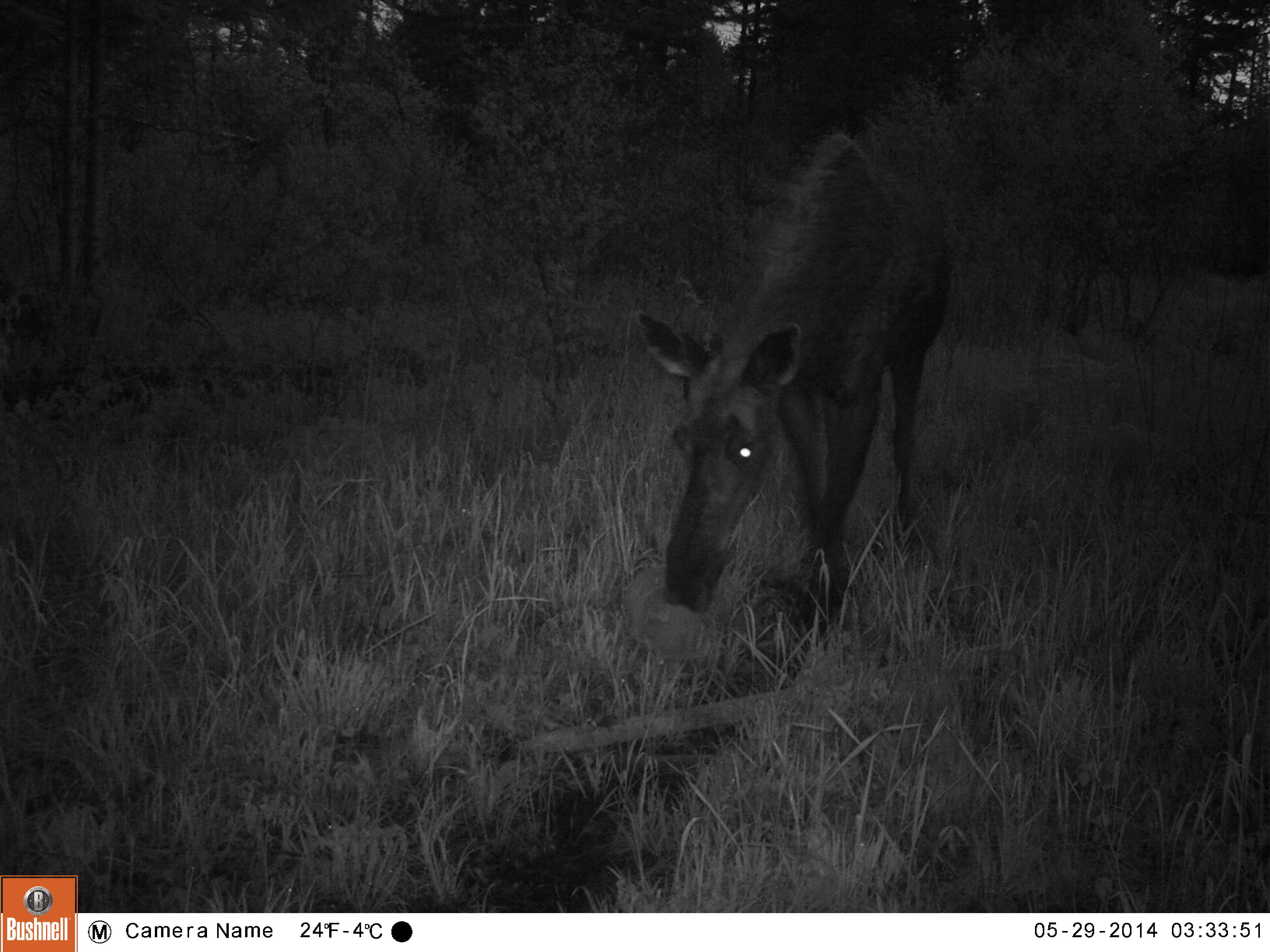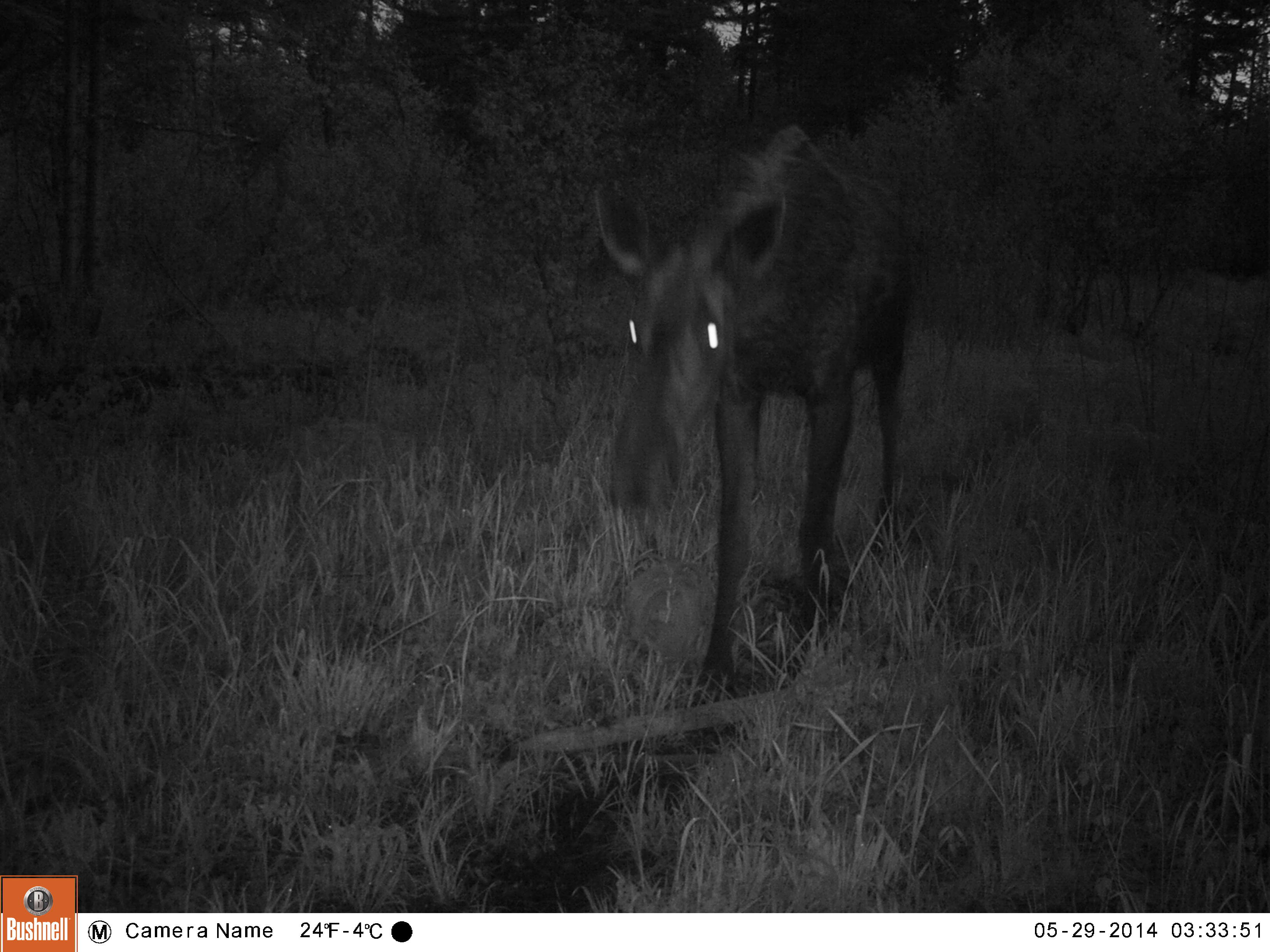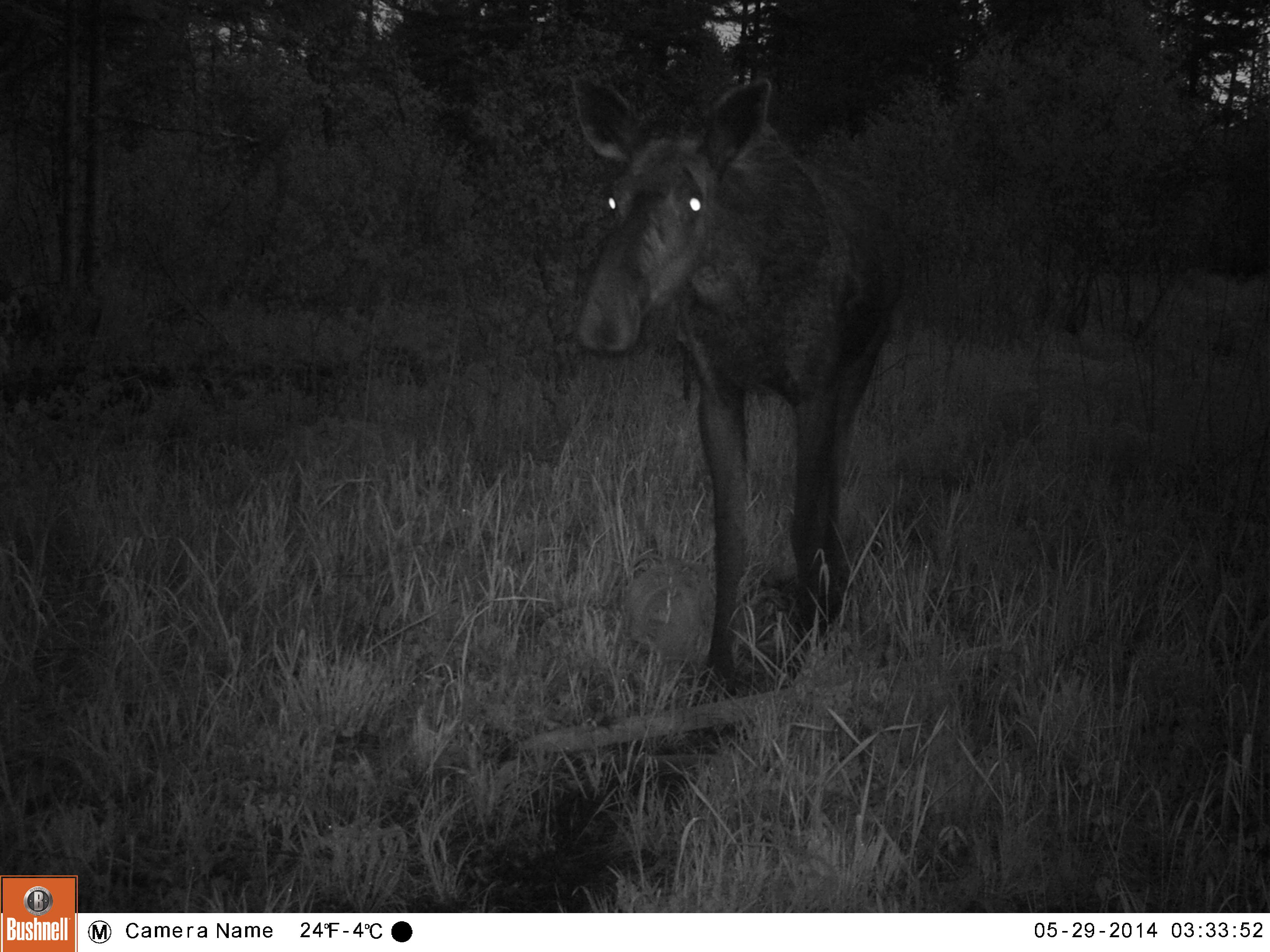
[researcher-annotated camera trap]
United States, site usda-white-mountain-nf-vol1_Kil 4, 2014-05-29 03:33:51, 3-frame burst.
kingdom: Animalia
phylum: Chordata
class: Mammalia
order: Artiodactyla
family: Cervidae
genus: Alces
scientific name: Alces alces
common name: moose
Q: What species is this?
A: Moose (Alces alces).